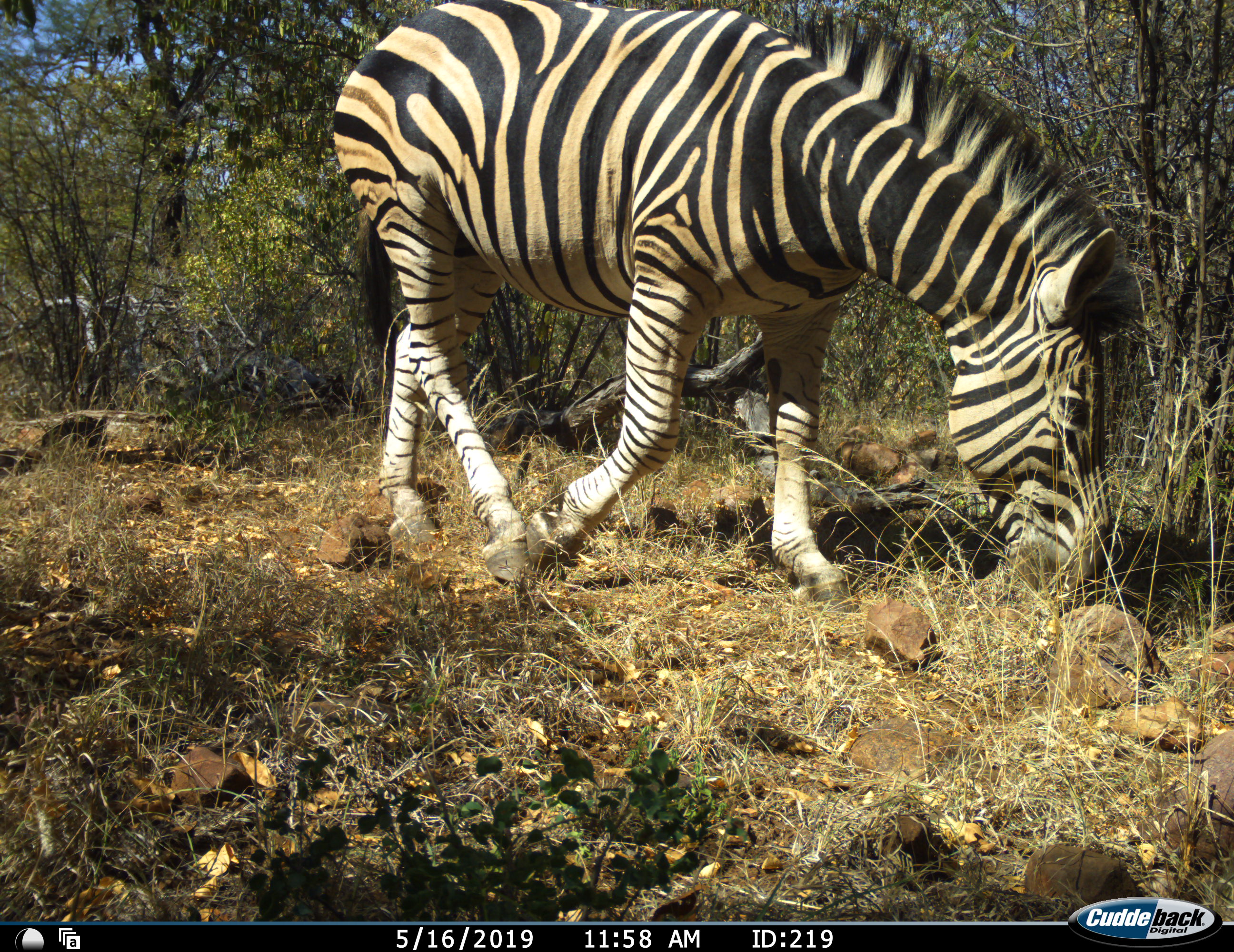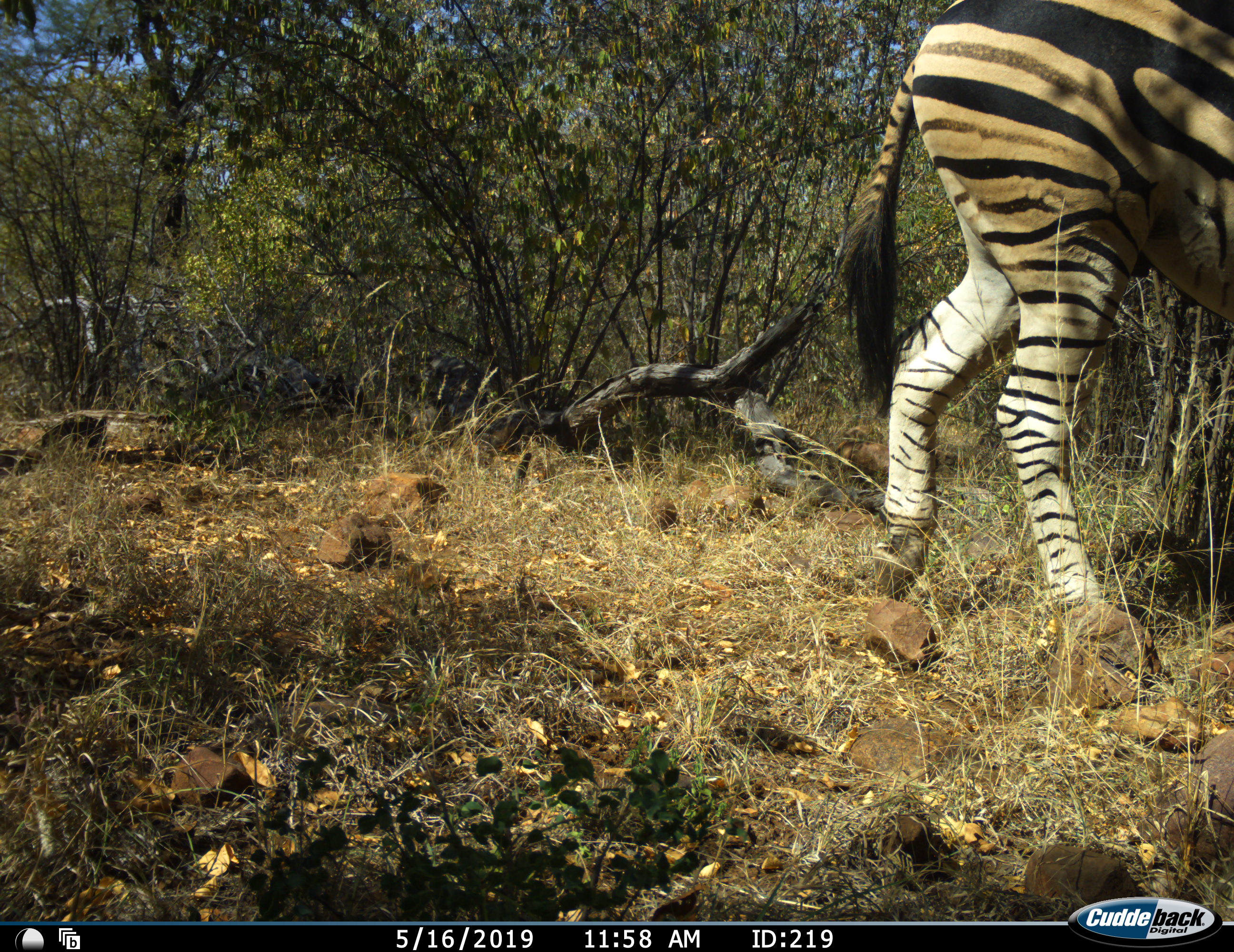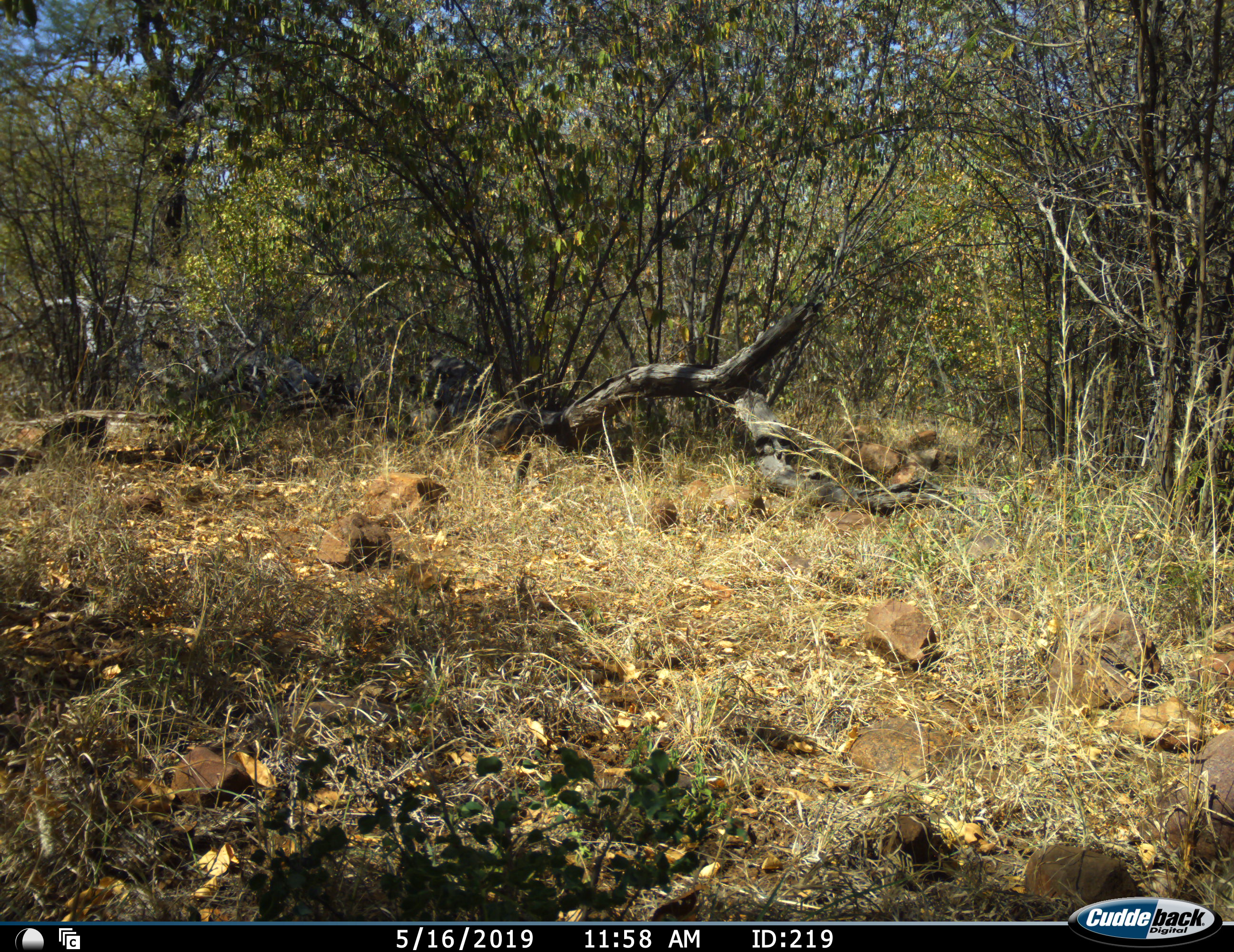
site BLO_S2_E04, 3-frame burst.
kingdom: Animalia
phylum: Chordata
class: Mammalia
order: Perissodactyla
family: Equidae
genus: Equus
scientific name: Equus quagga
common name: plains zebra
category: zebraplains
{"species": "zebraplains (plains zebra) (Equus quagga)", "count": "1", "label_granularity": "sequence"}